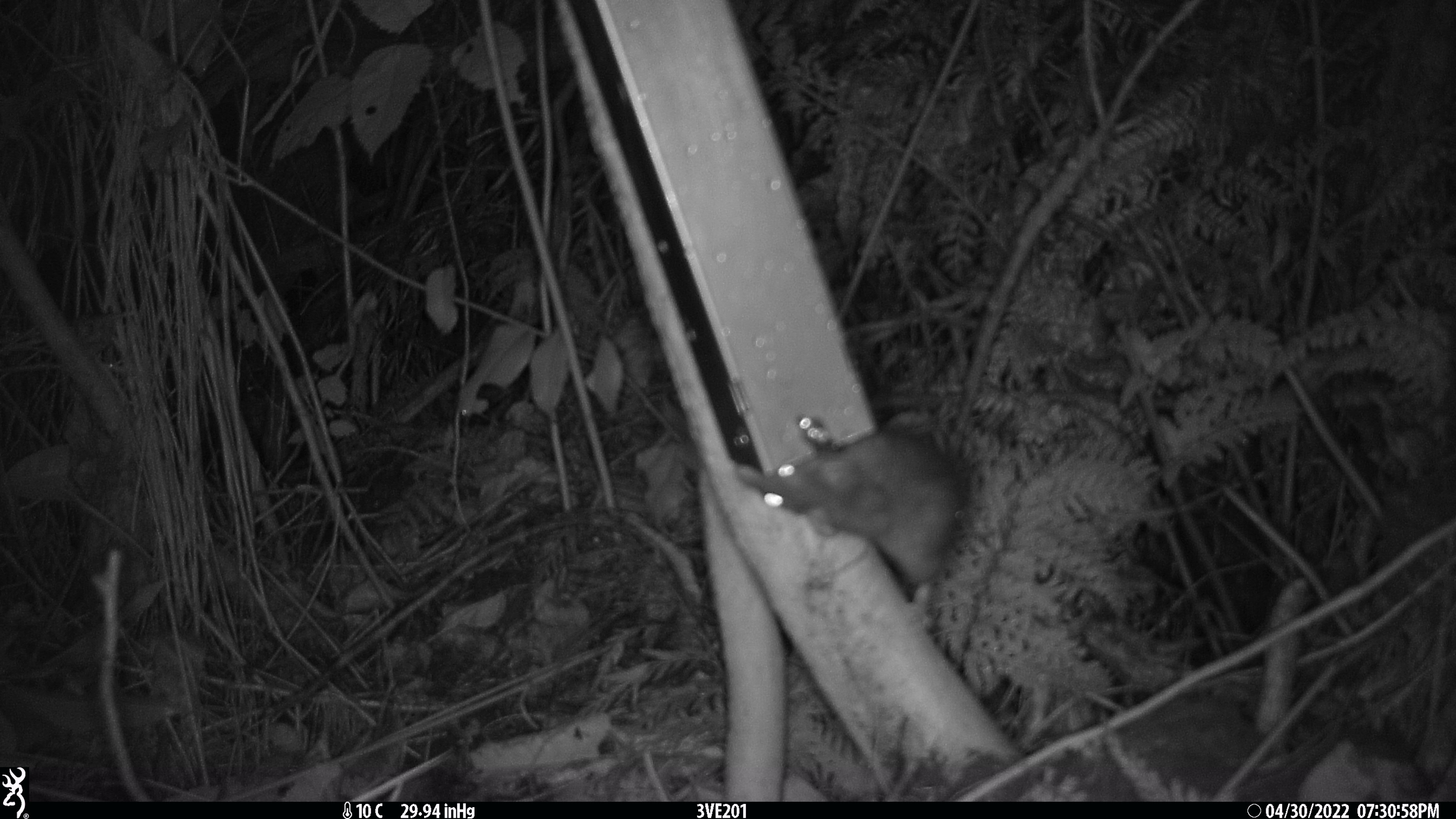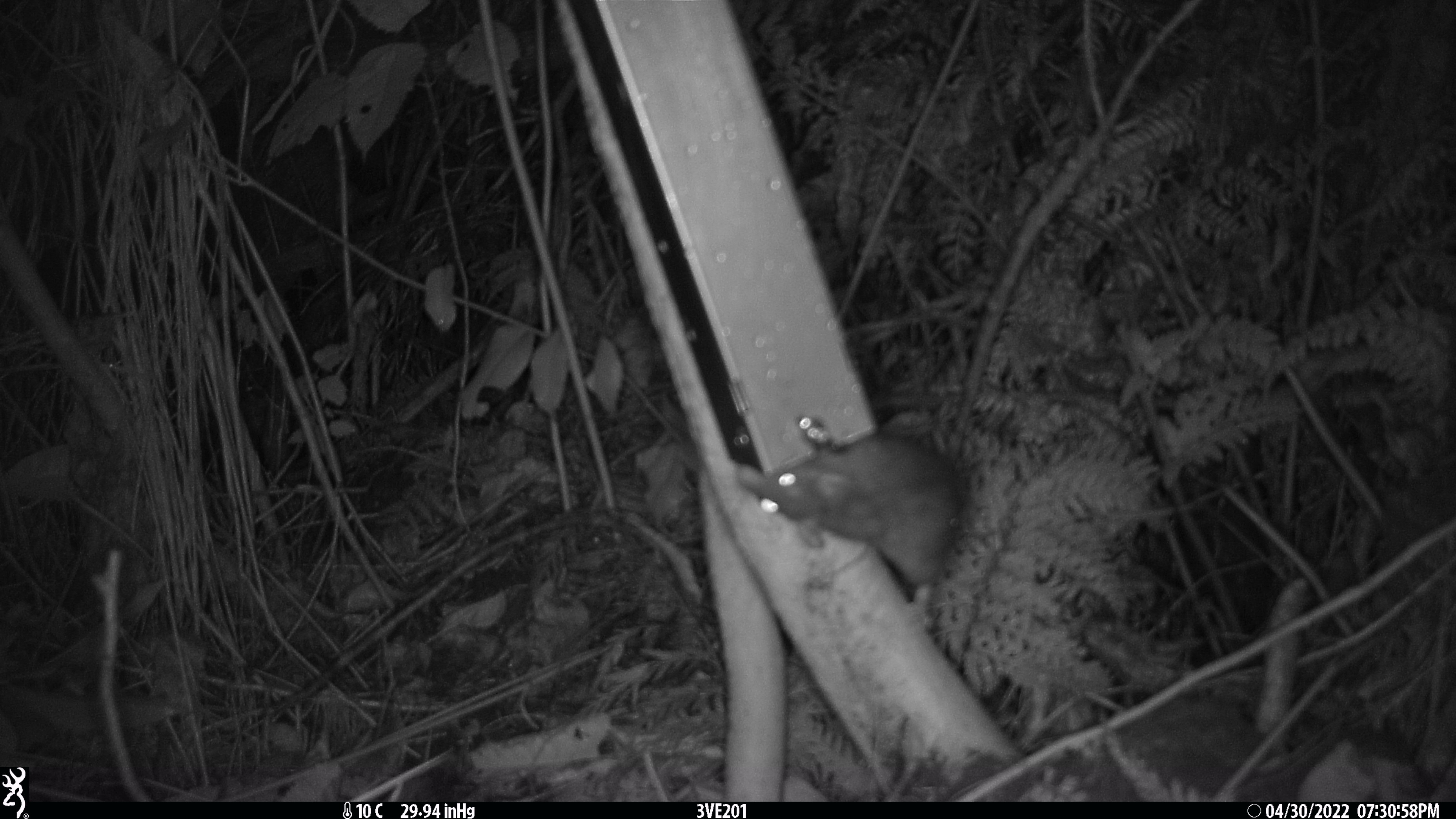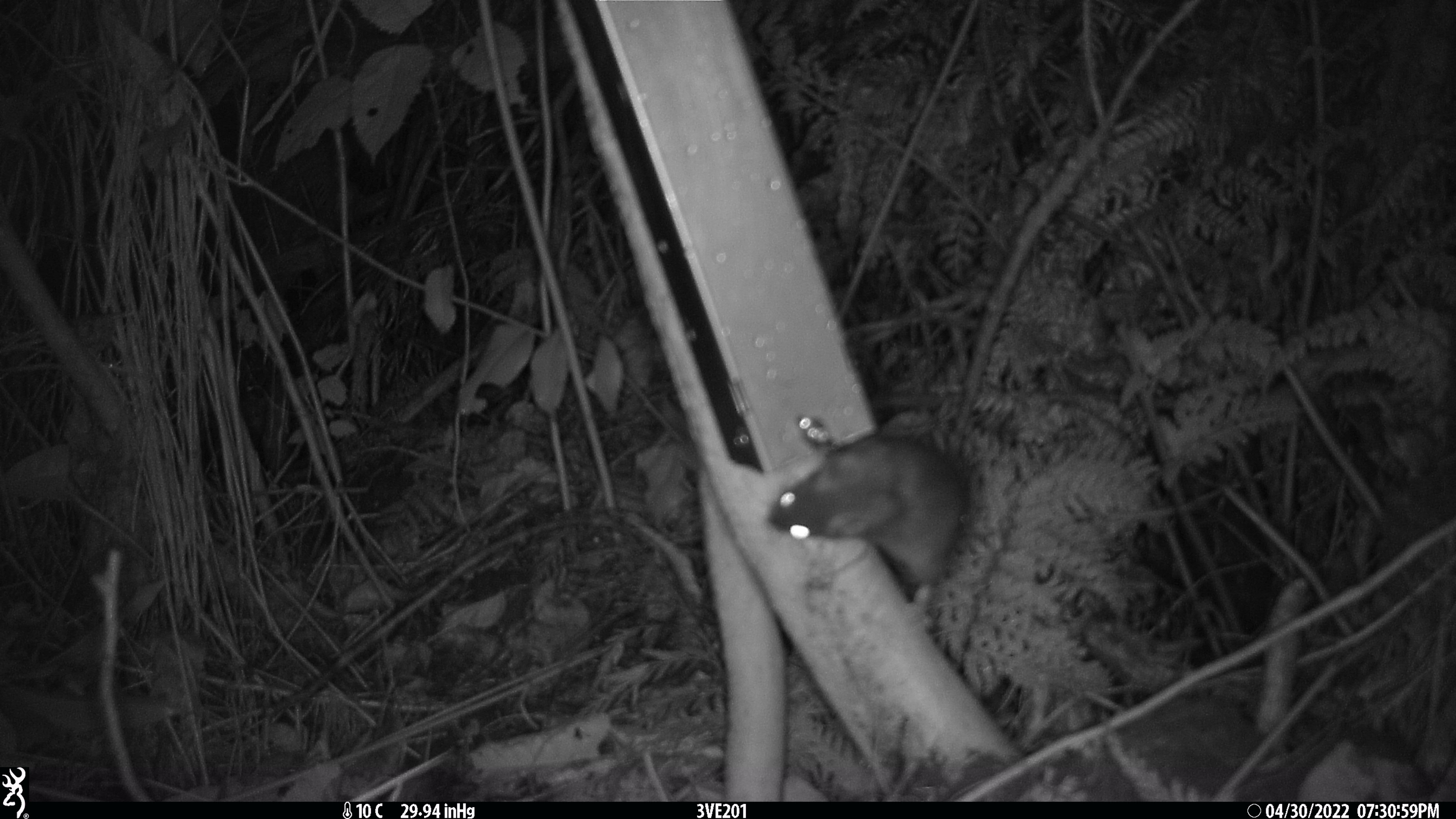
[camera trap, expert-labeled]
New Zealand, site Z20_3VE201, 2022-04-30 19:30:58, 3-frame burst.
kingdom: Animalia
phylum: Chordata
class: Mammalia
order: Rodentia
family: Muridae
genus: Rattus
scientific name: Rattus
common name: rat